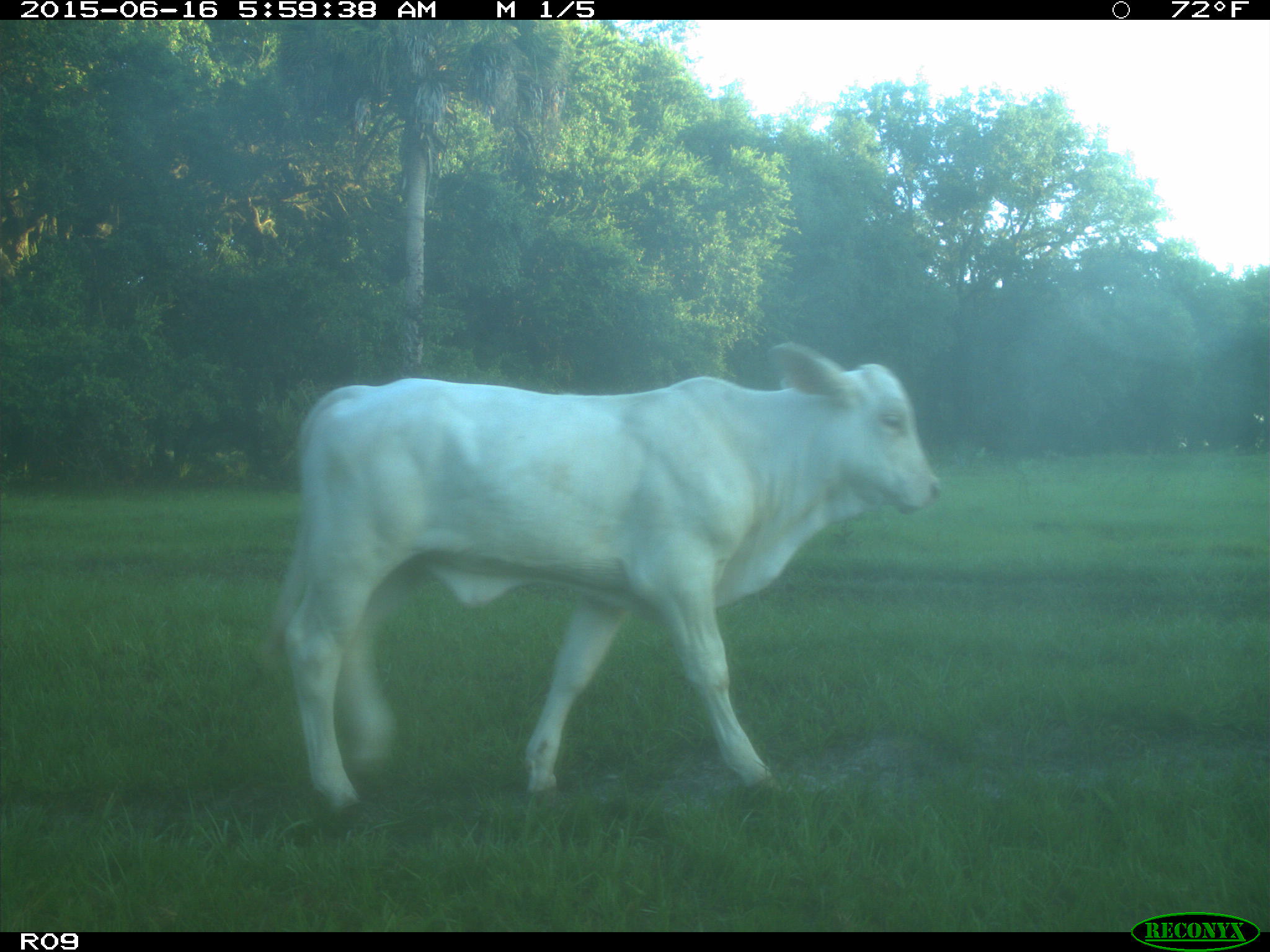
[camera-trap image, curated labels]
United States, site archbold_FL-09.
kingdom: Animalia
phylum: Chordata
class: Mammalia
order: Artiodactyla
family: Bovidae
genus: Bos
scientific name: Bos taurus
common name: domestic cow